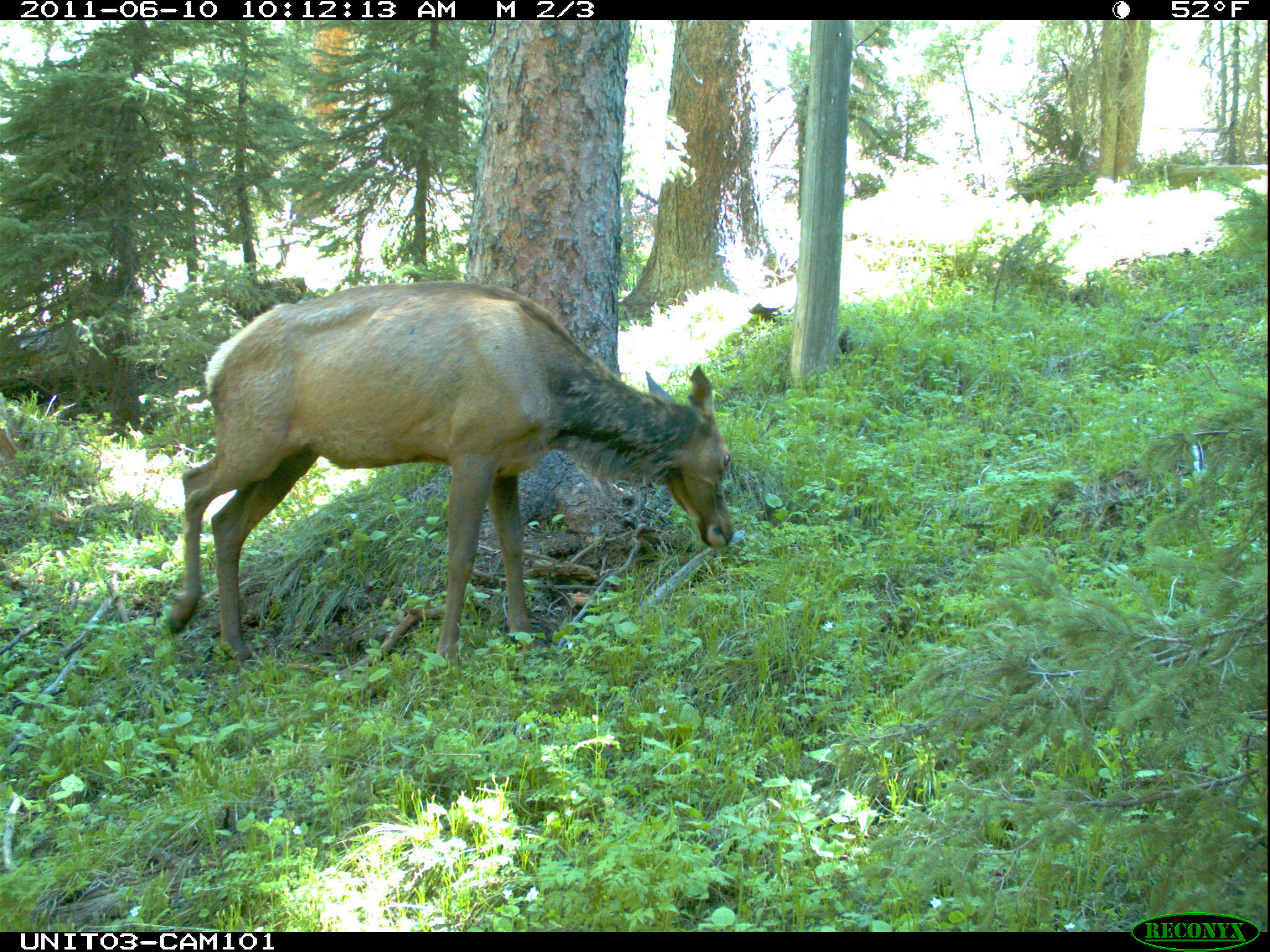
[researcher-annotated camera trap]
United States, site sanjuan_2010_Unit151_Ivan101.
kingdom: Animalia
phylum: Chordata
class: Mammalia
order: Artiodactyla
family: Cervidae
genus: Cervus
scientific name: Cervus elaphus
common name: red deer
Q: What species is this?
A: Cervus elaphus (red deer).